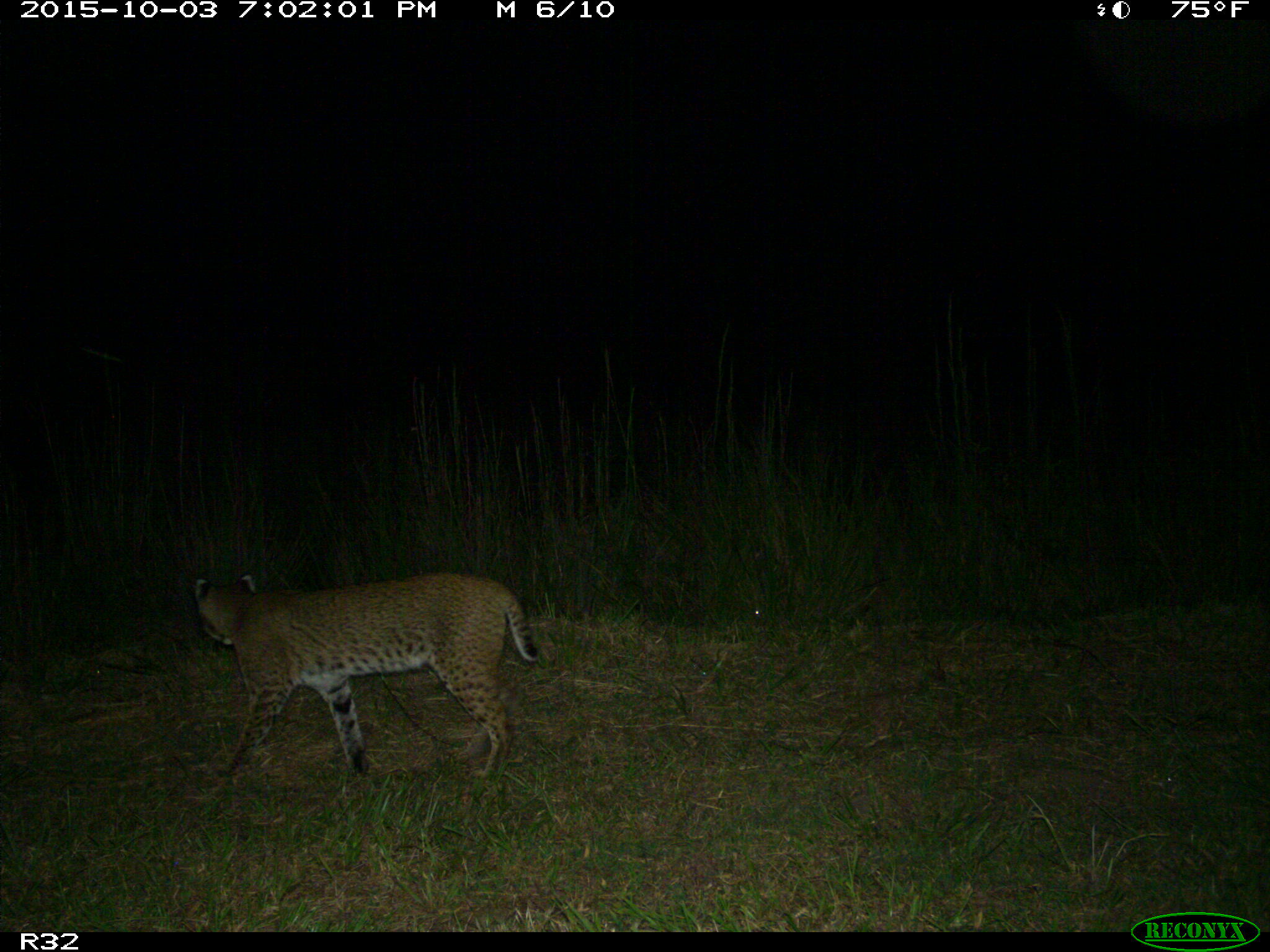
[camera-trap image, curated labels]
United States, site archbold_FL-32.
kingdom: Animalia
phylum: Chordata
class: Mammalia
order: Carnivora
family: Felidae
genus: Lynx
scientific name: Lynx rufus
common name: bobcat